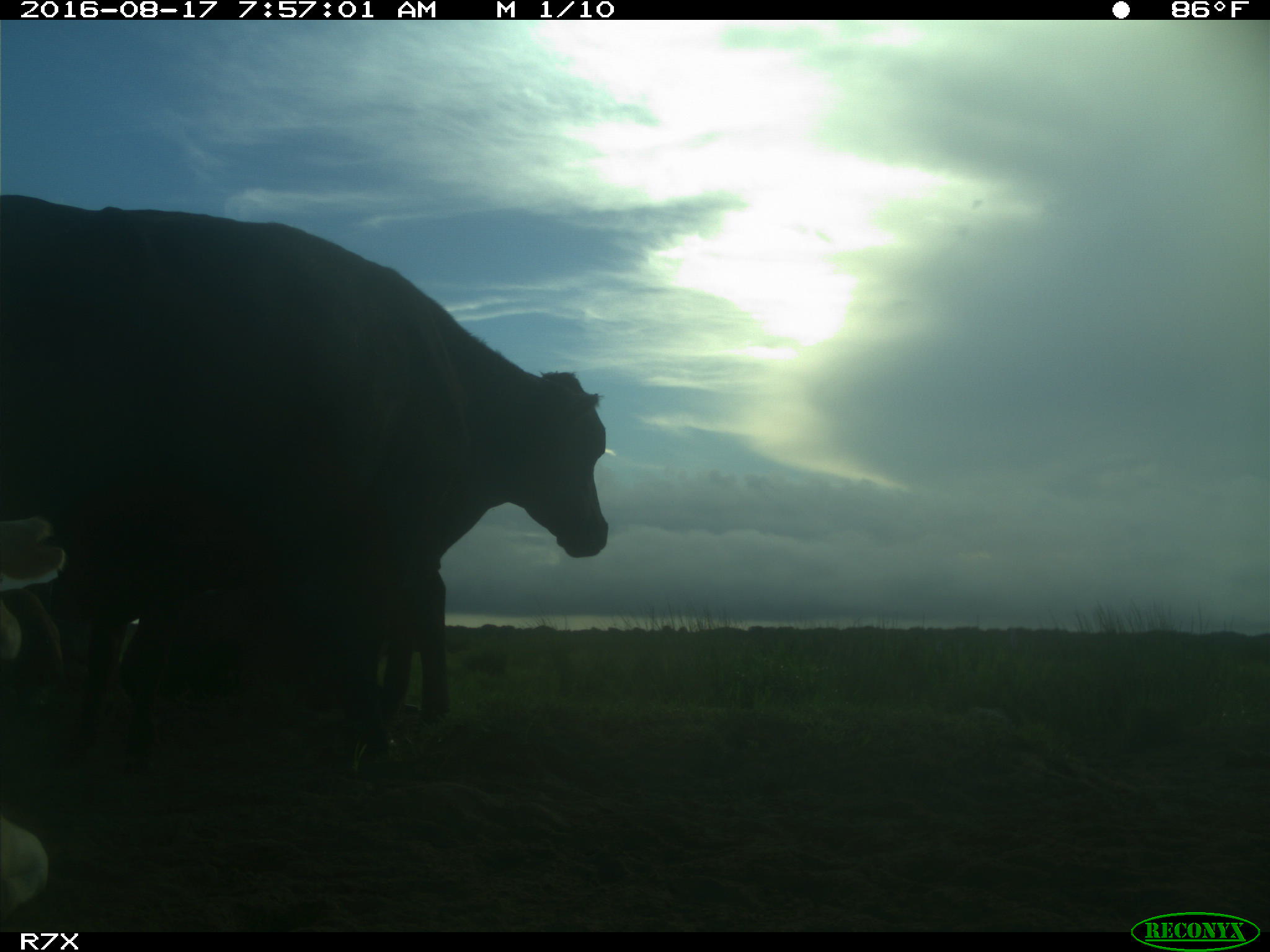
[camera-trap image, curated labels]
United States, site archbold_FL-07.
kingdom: Animalia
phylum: Chordata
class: Mammalia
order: Artiodactyla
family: Bovidae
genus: Bos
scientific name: Bos taurus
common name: domestic cow